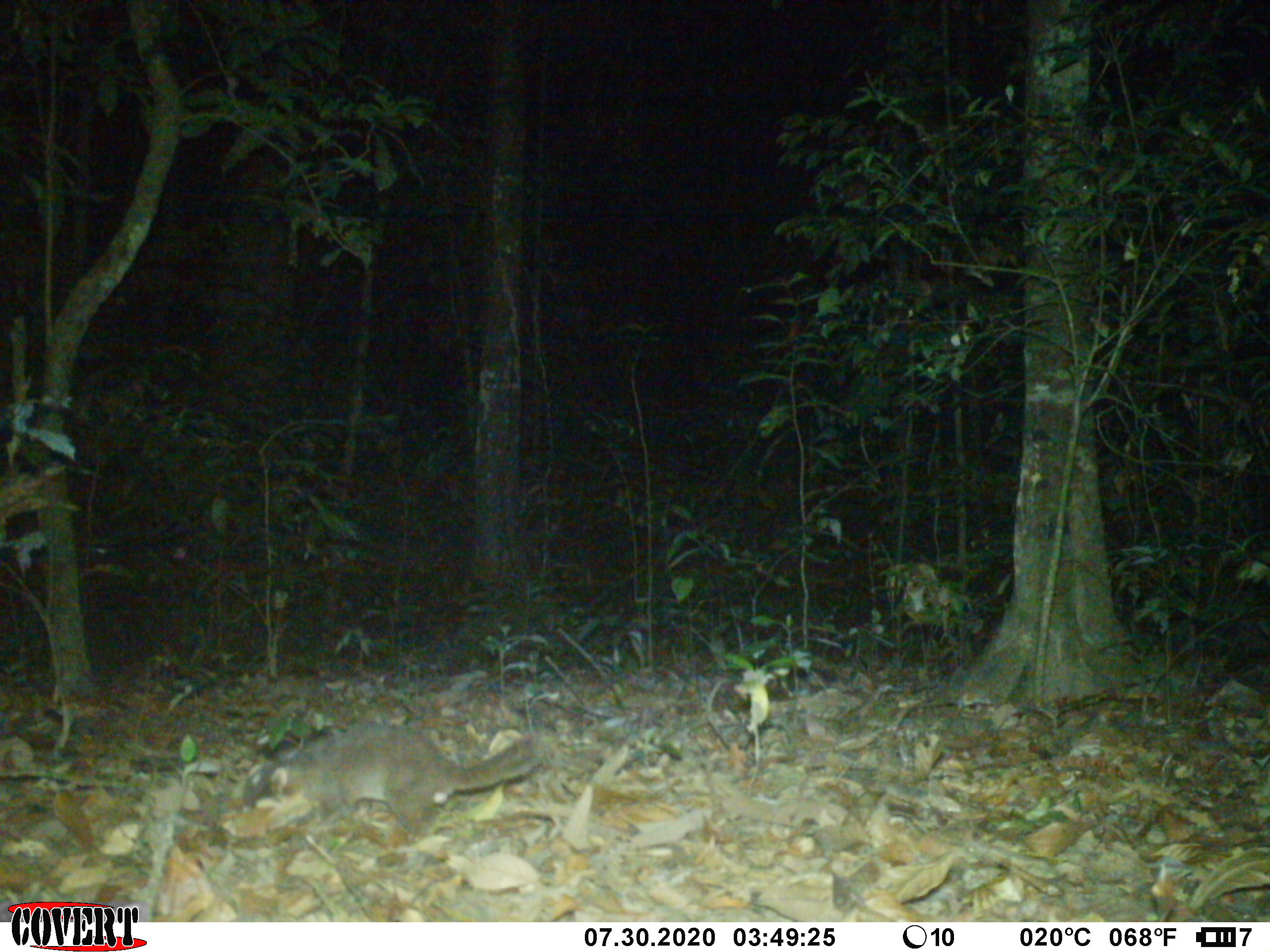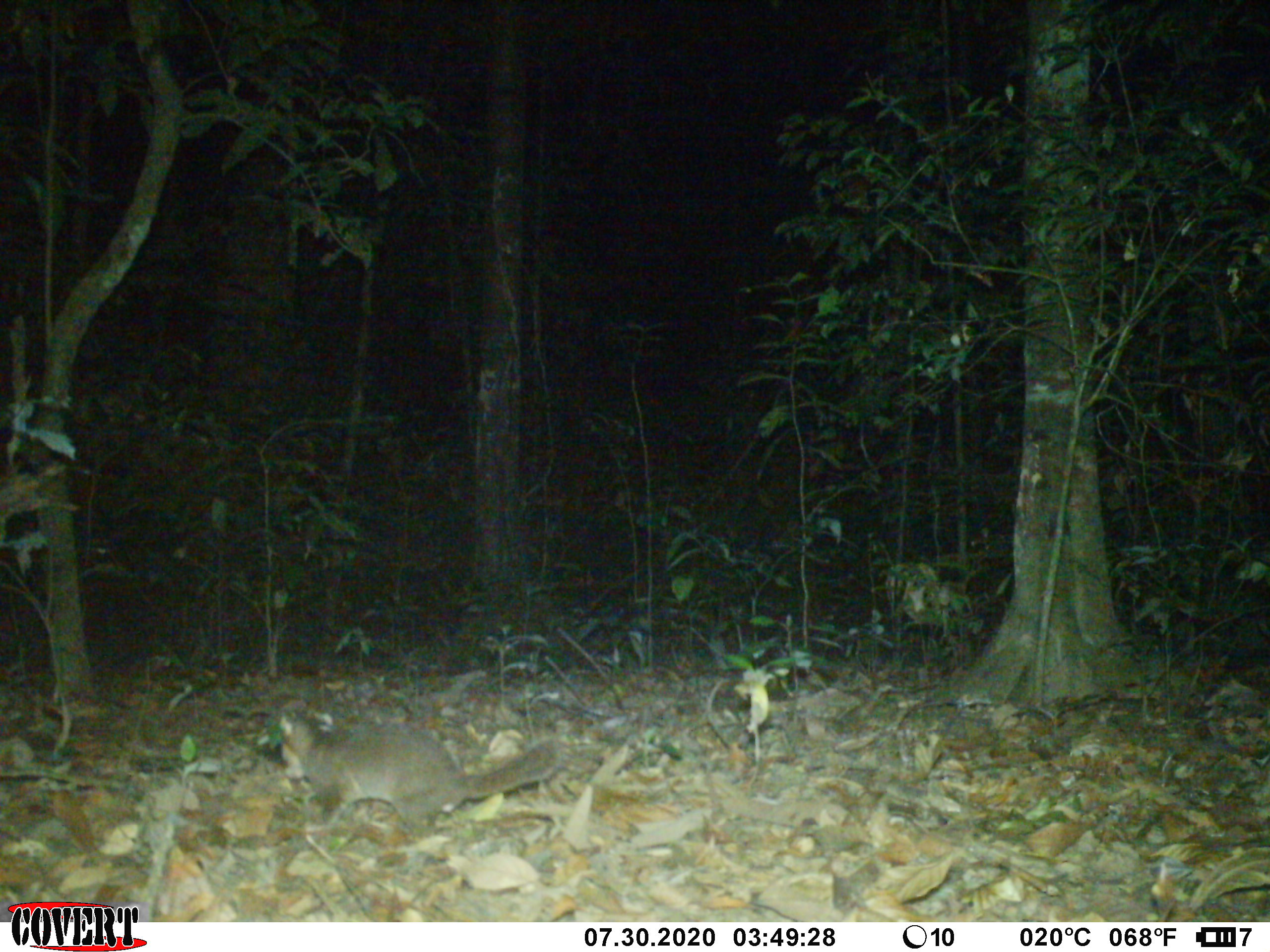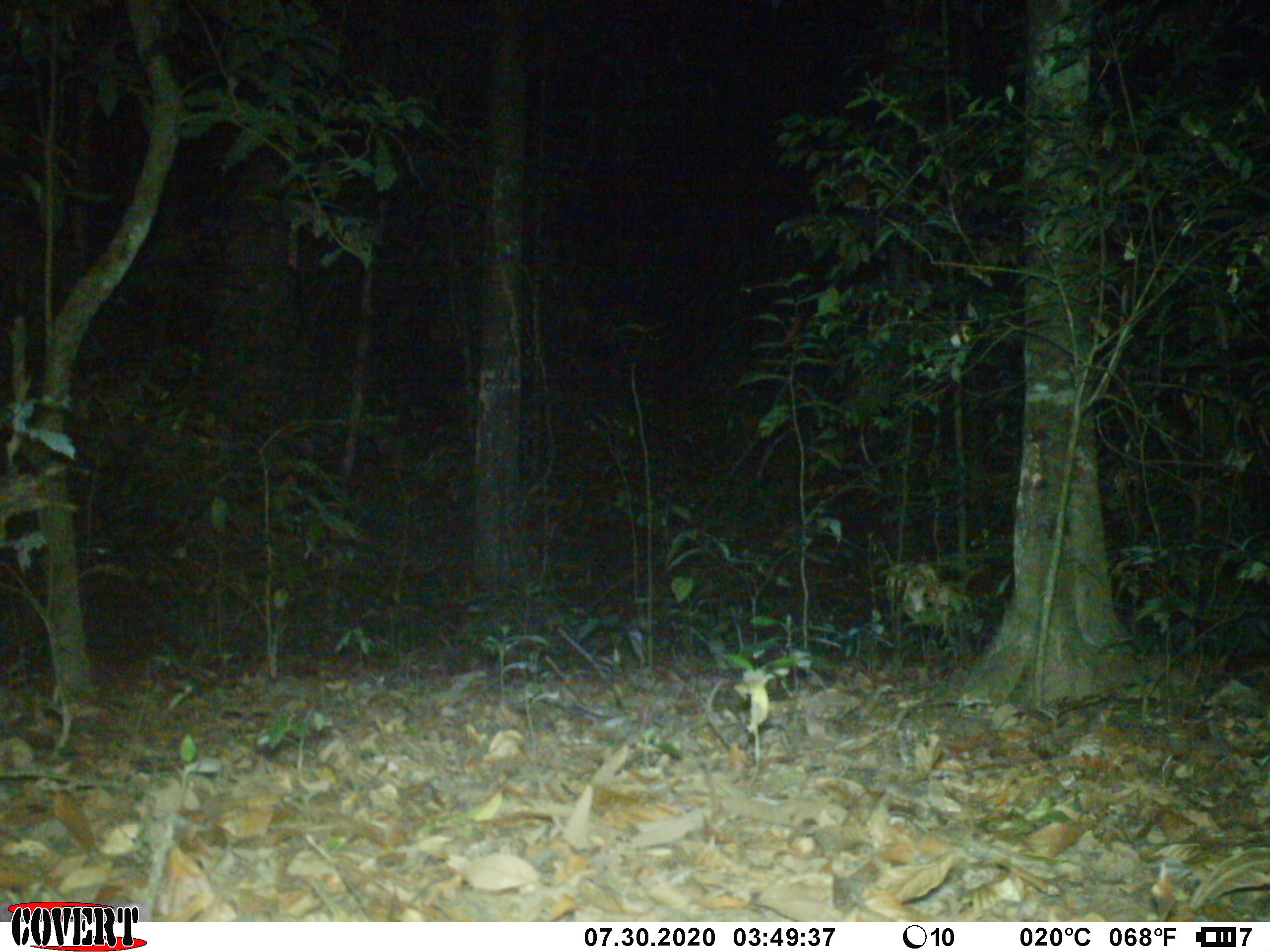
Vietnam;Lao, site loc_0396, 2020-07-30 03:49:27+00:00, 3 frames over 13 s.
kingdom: Animalia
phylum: Chordata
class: Mammalia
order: Carnivora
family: Mustelidae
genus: Melogale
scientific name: Melogale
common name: ferret badger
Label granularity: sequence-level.